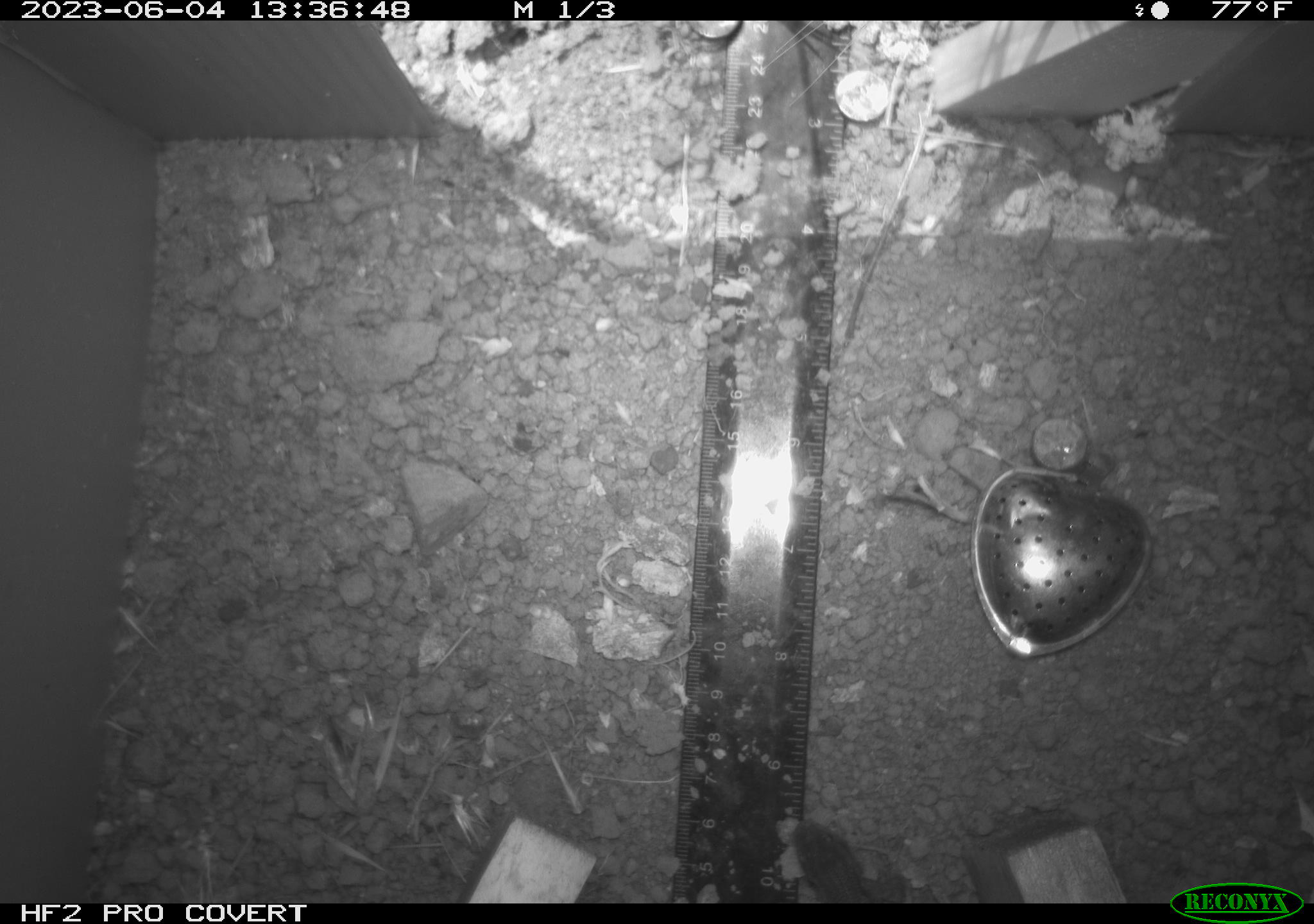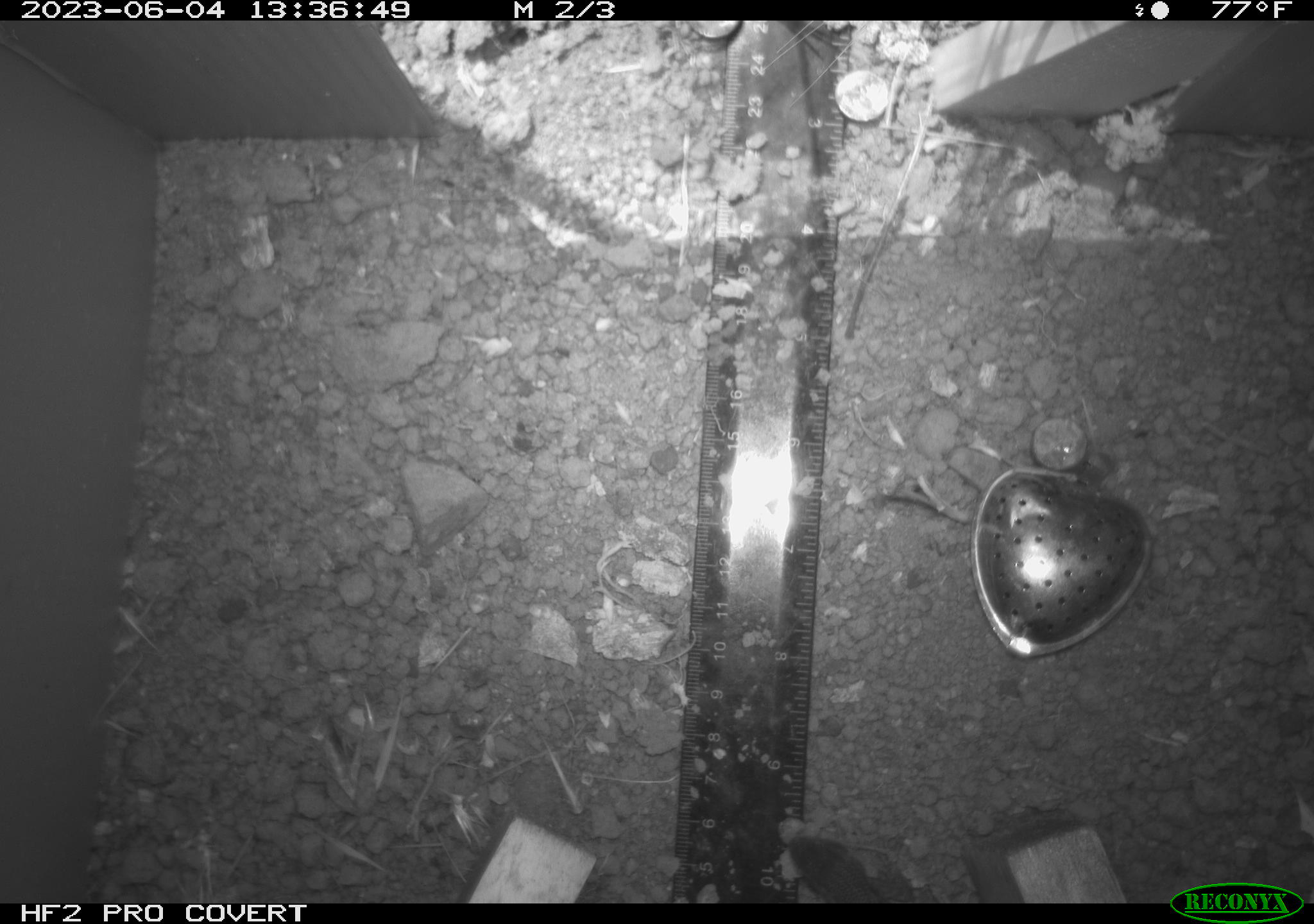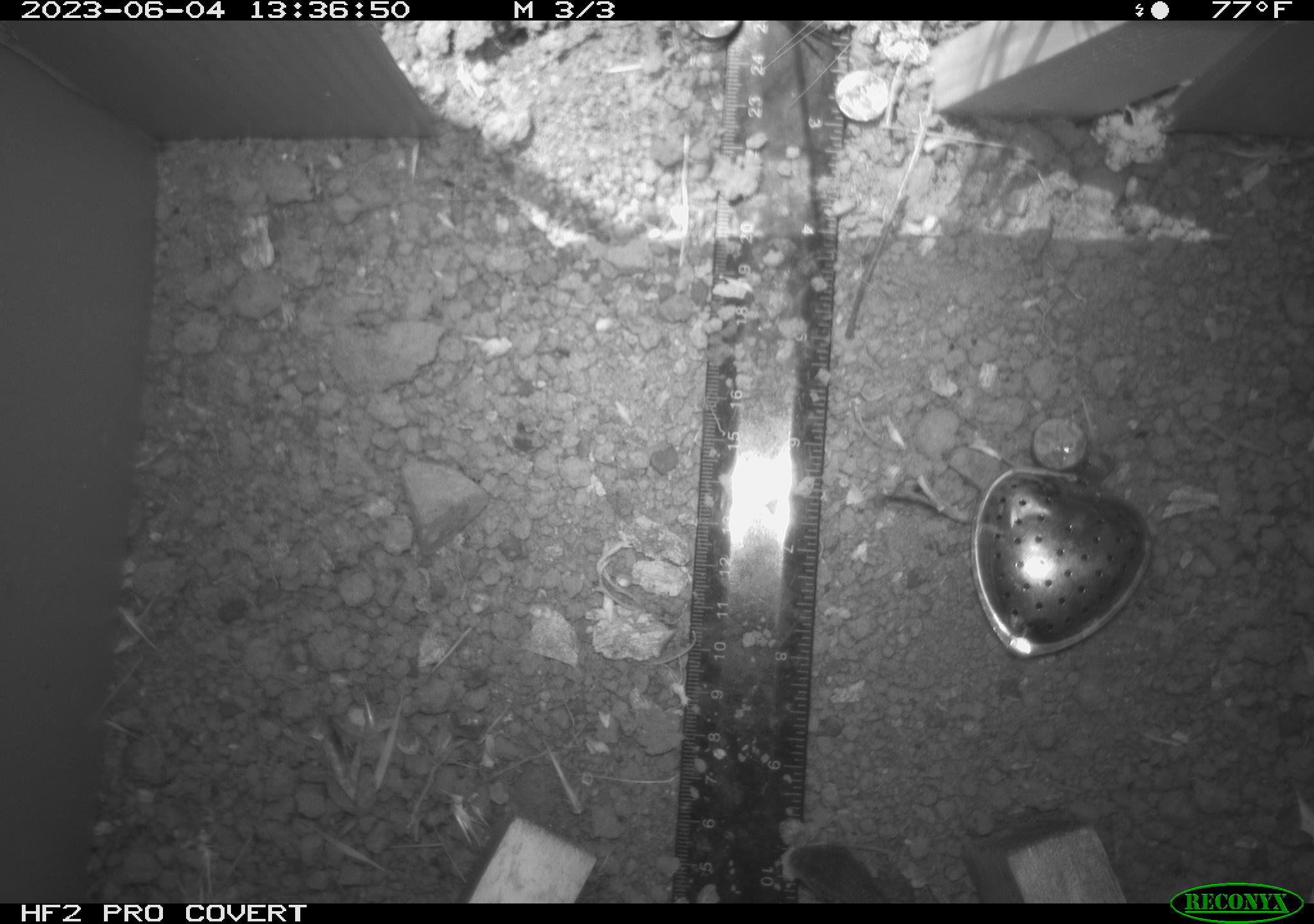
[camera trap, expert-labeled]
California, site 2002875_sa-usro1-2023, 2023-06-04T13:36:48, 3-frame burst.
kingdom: Animalia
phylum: Chordata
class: Reptilia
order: Squamata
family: Phrynosomatidae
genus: Sceloporus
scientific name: Sceloporus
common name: spiny lizards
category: sceloporus species